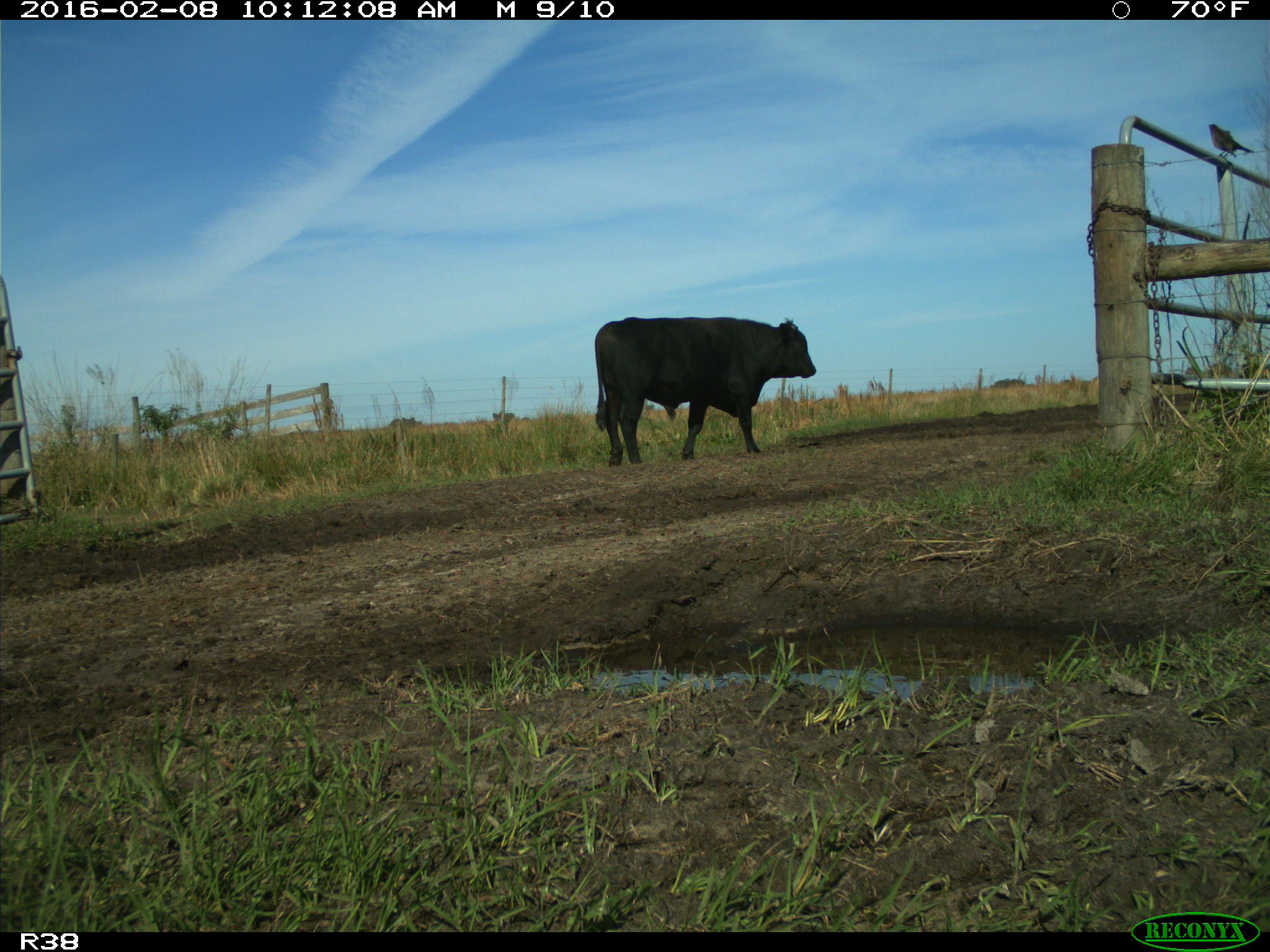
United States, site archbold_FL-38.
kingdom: Animalia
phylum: Chordata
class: Mammalia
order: Artiodactyla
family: Bovidae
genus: Bos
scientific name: Bos taurus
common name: domestic cow